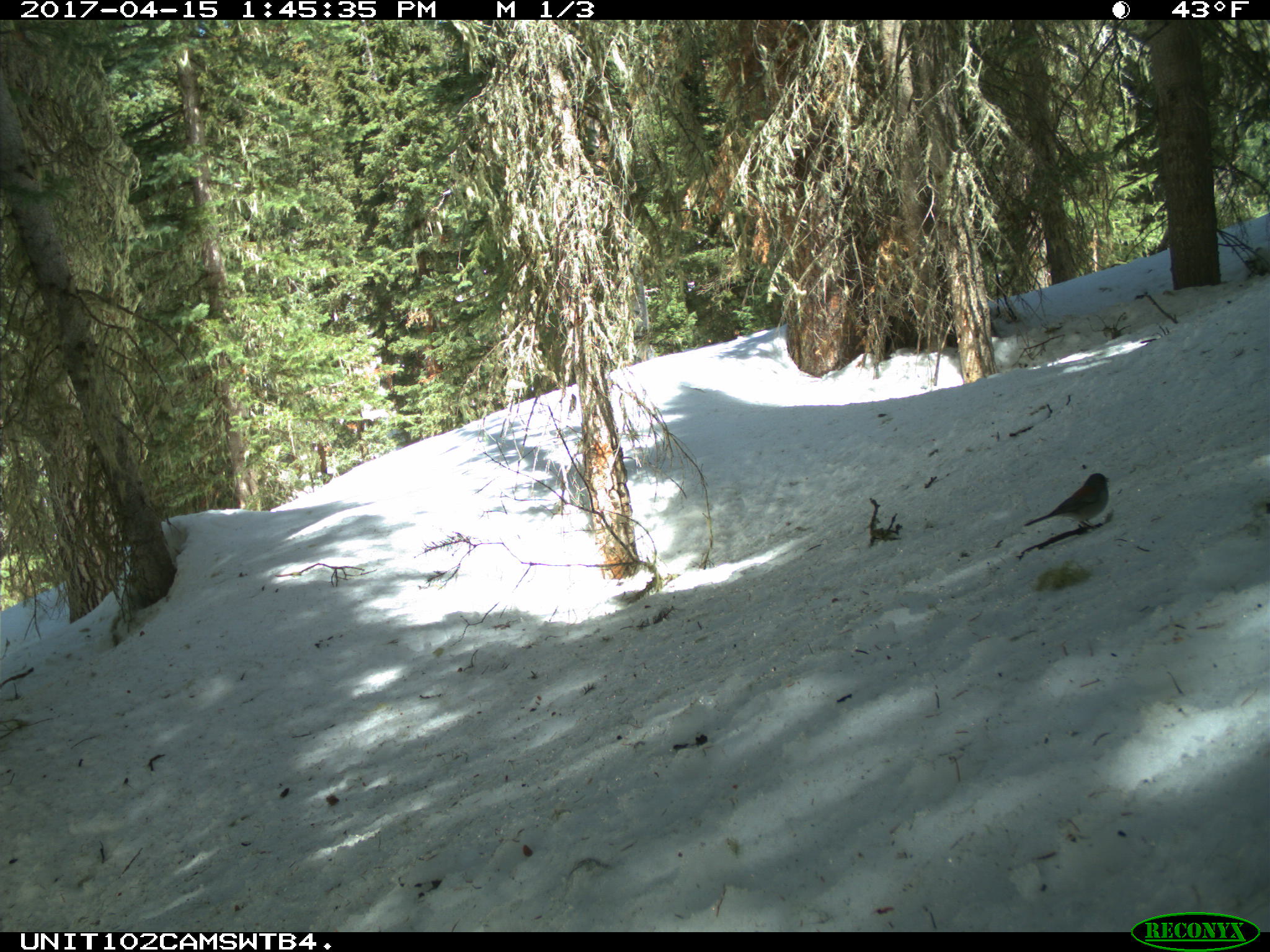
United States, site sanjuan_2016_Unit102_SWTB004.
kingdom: Animalia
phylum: Chordata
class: Aves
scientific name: Aves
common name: birds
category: unidentified bird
Unidentified bird (birds) (Aves).